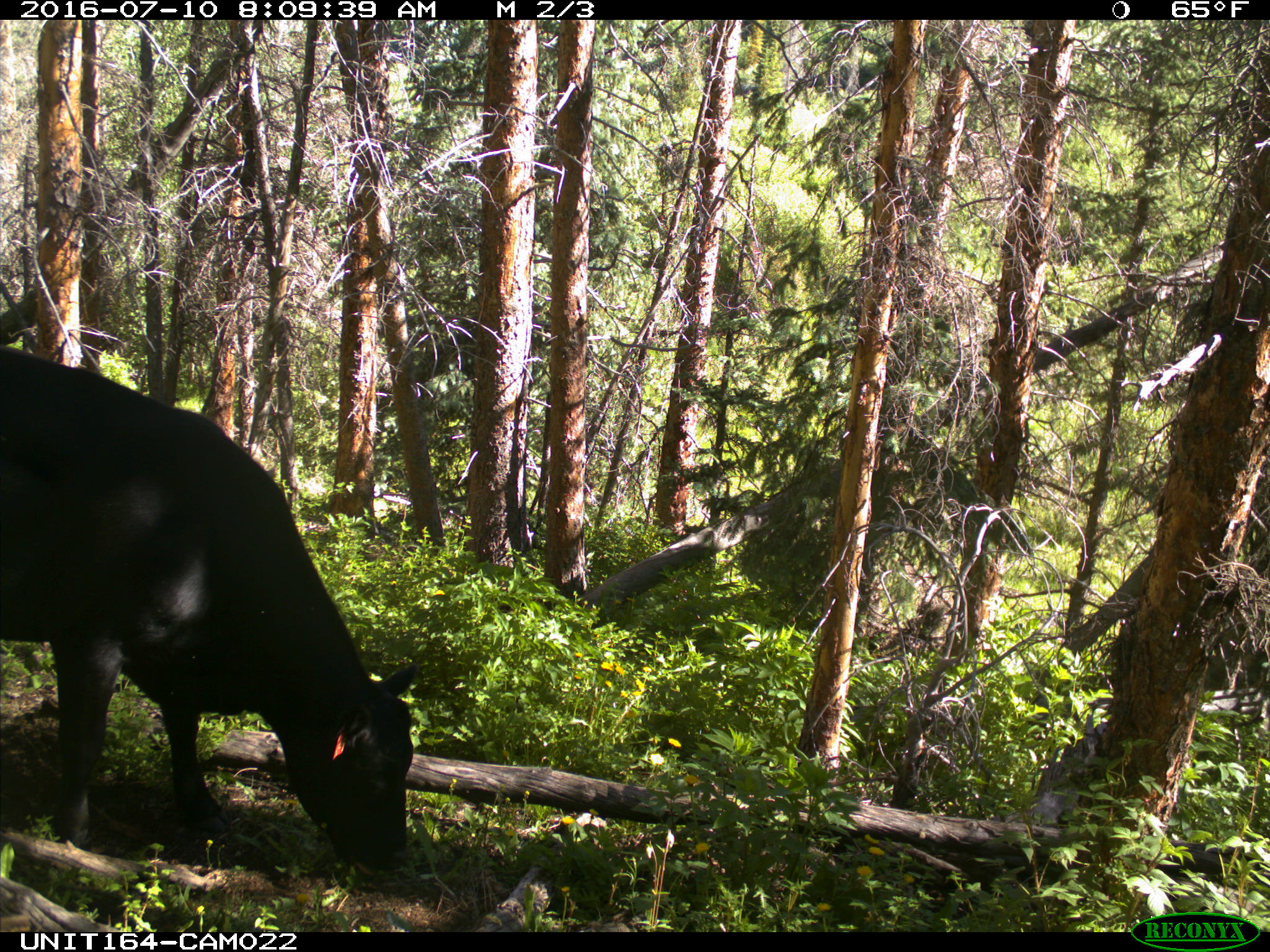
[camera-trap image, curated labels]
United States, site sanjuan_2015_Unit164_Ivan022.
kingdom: Animalia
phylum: Chordata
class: Mammalia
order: Artiodactyla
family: Bovidae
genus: Bos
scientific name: Bos taurus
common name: domestic cow